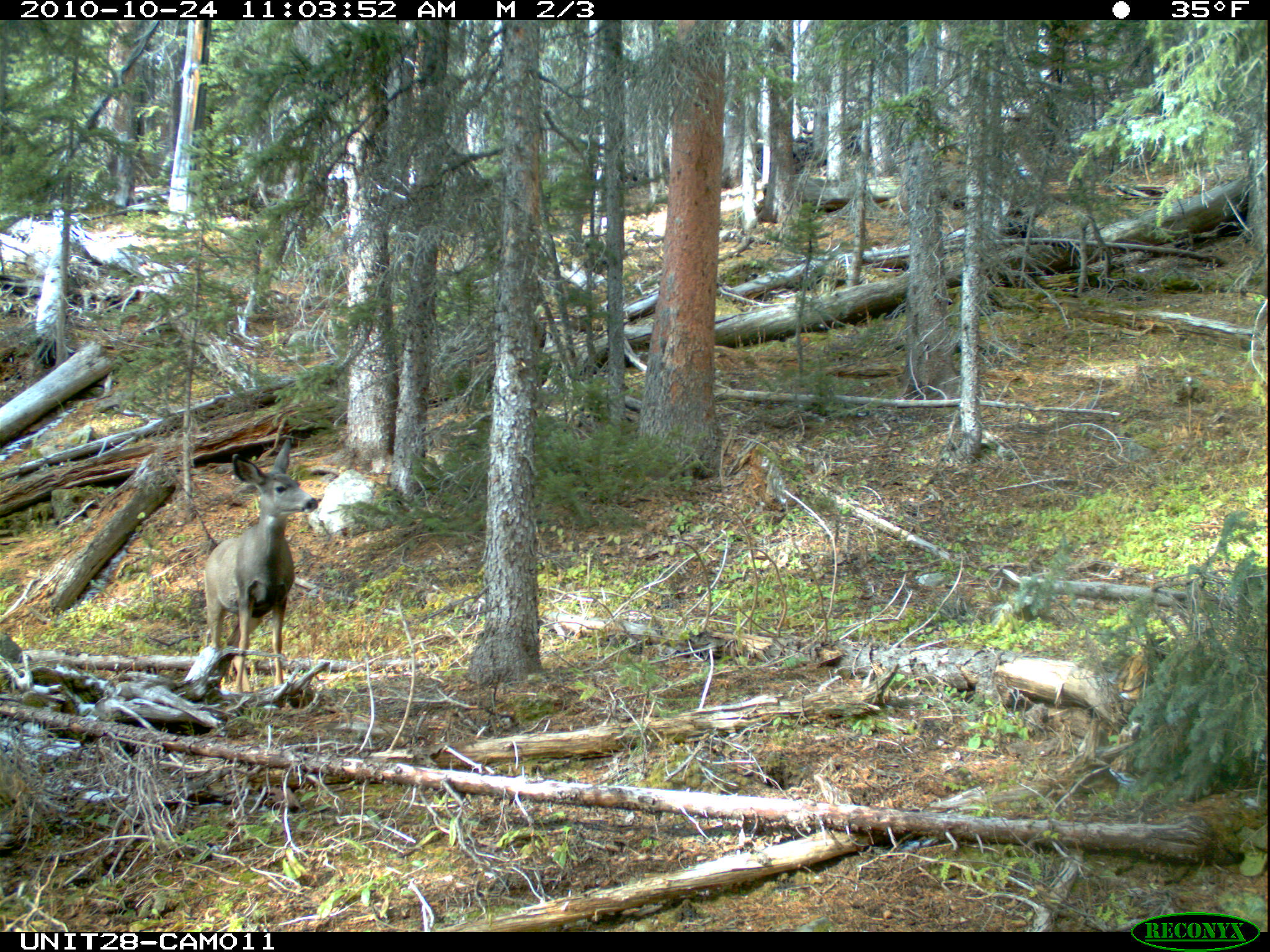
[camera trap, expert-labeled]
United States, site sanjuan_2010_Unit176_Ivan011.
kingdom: Animalia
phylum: Chordata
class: Mammalia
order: Artiodactyla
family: Cervidae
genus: Odocoileus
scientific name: Odocoileus hemionus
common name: mule deer